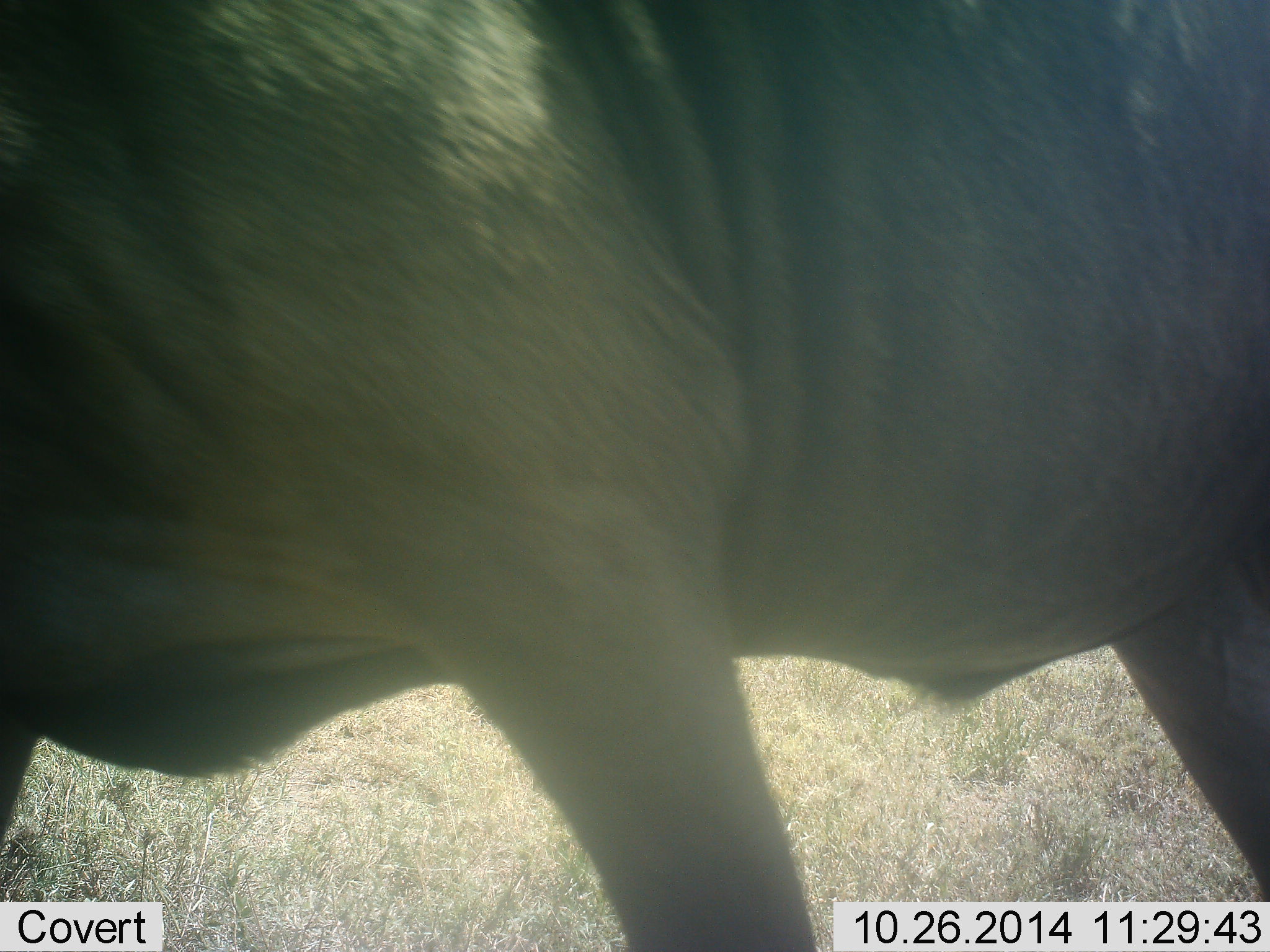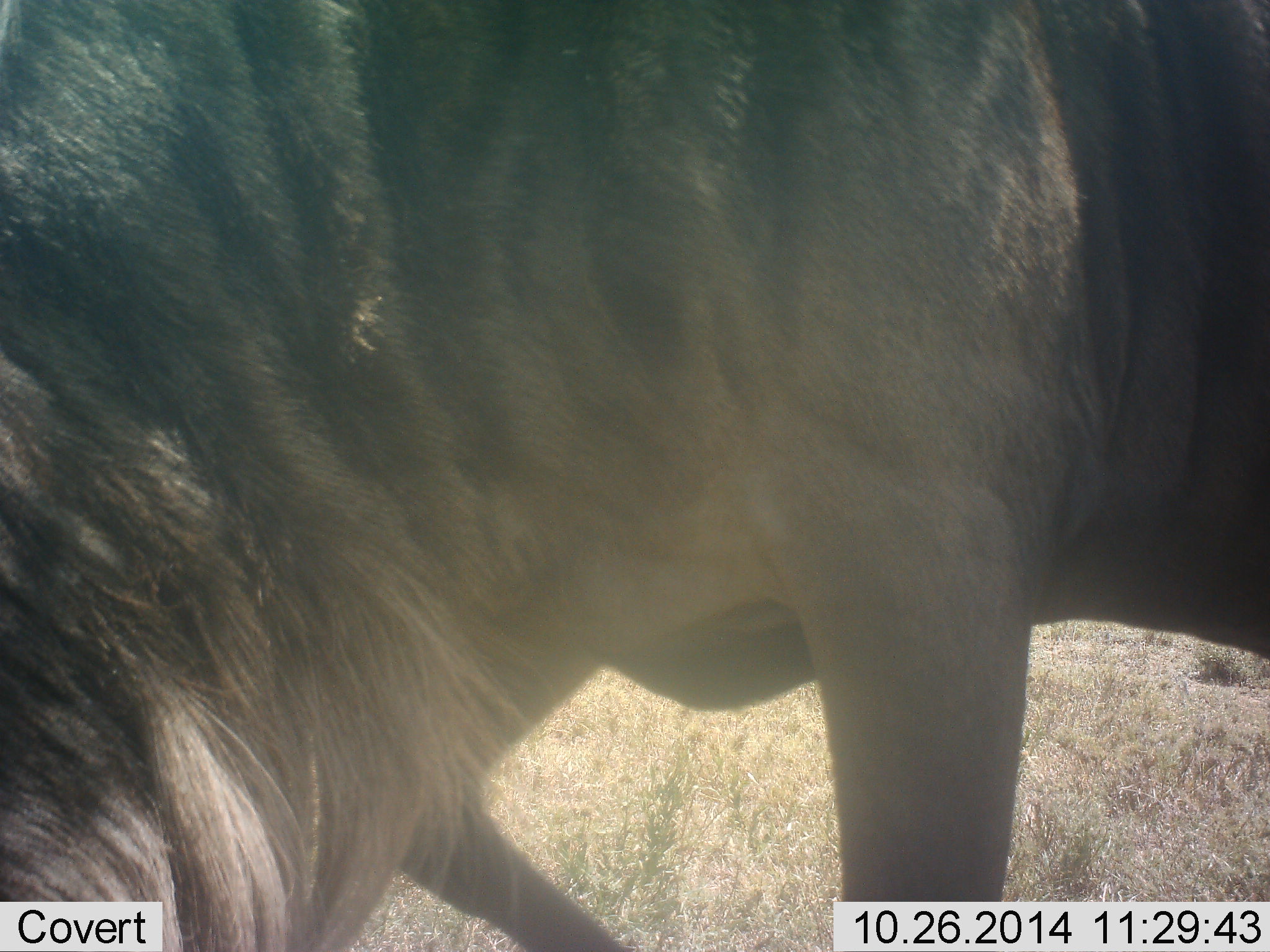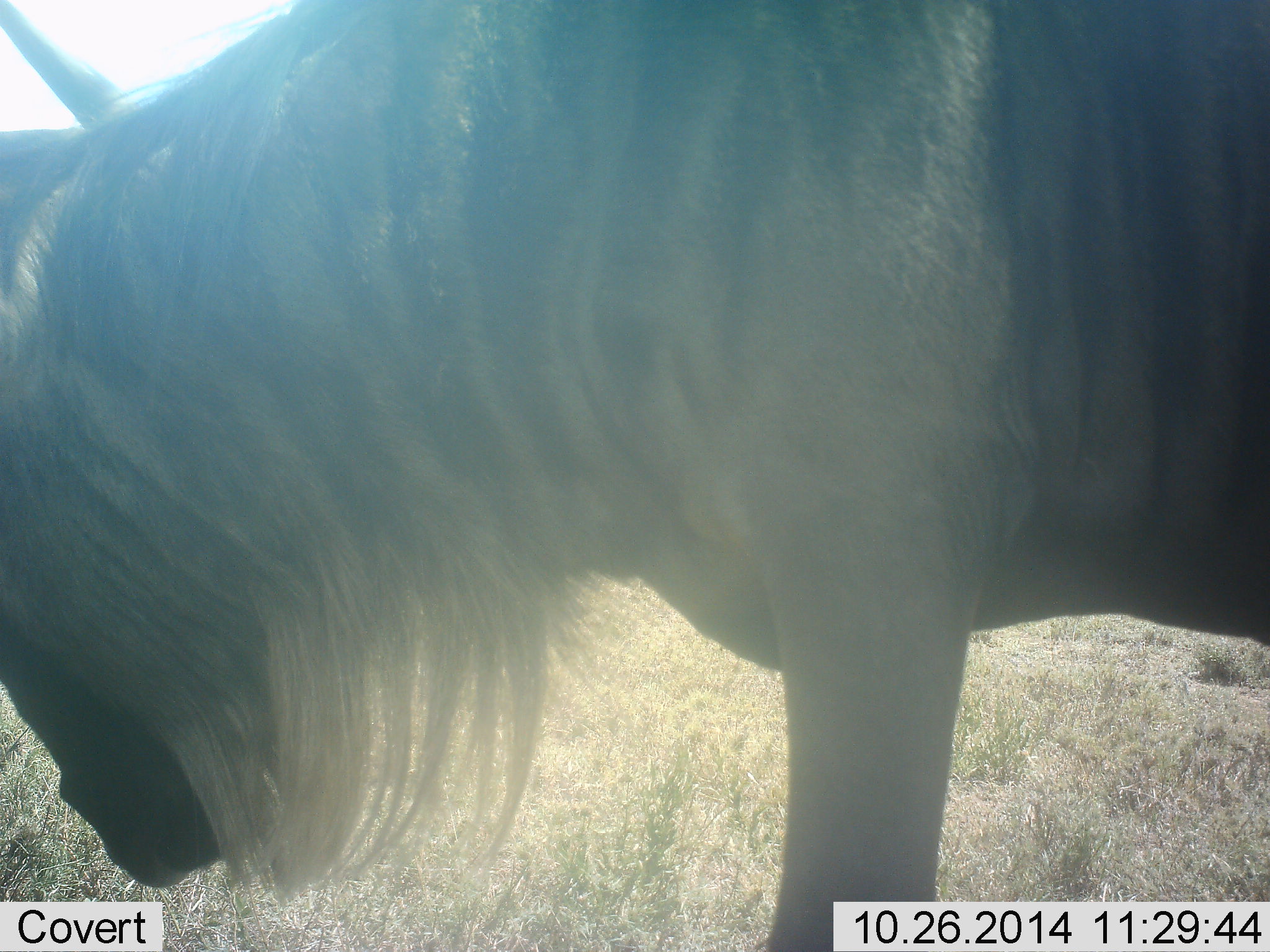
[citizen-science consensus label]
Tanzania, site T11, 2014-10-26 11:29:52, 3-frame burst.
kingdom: Animalia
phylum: Chordata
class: Mammalia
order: Artiodactyla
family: Bovidae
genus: Connochaetes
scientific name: Connochaetes taurinus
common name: blue wildebeest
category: wildebeest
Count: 1.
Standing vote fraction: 50%.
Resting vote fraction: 0%.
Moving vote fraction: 40%.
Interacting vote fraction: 0%.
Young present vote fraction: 0%.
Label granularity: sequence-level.